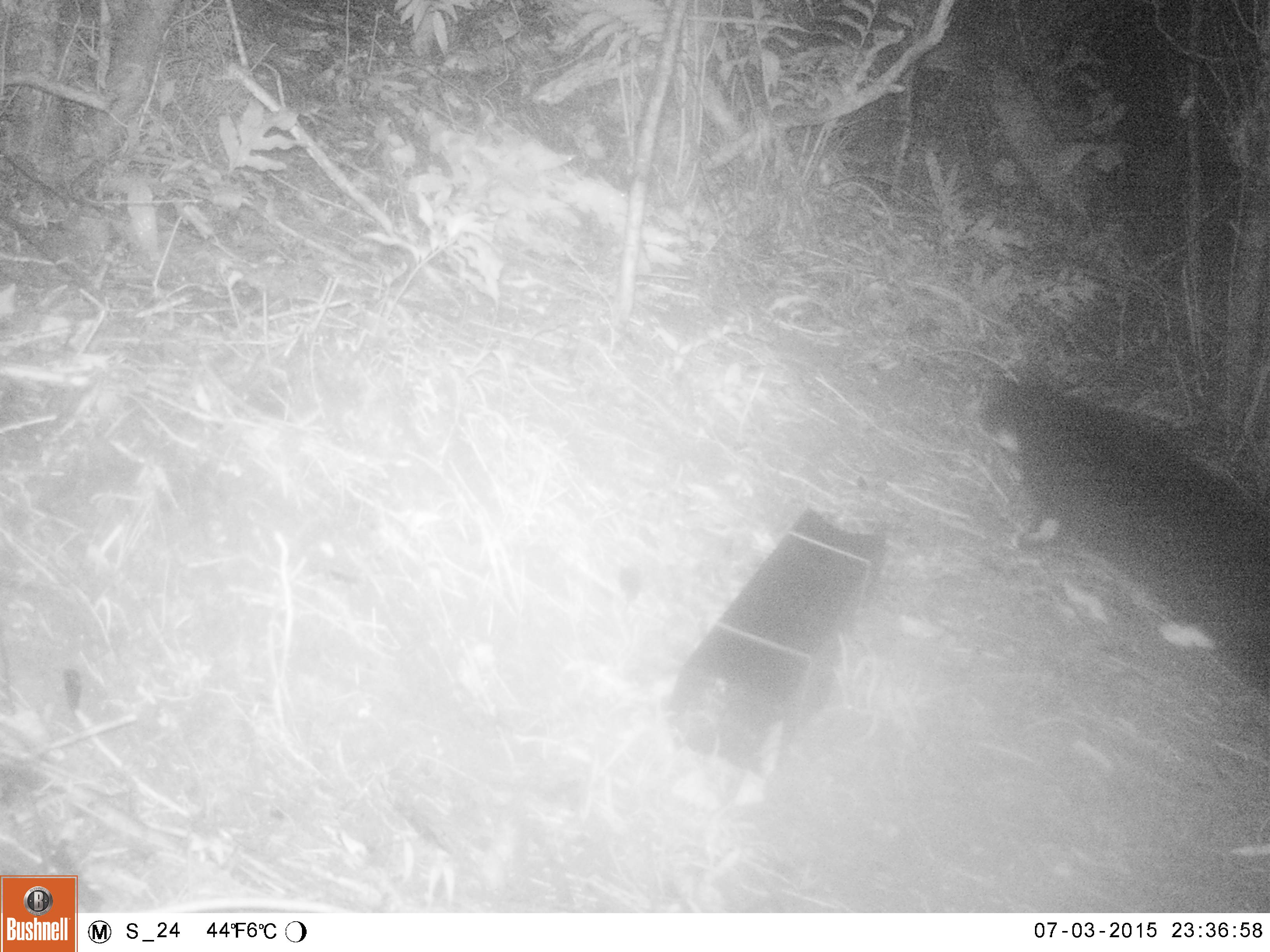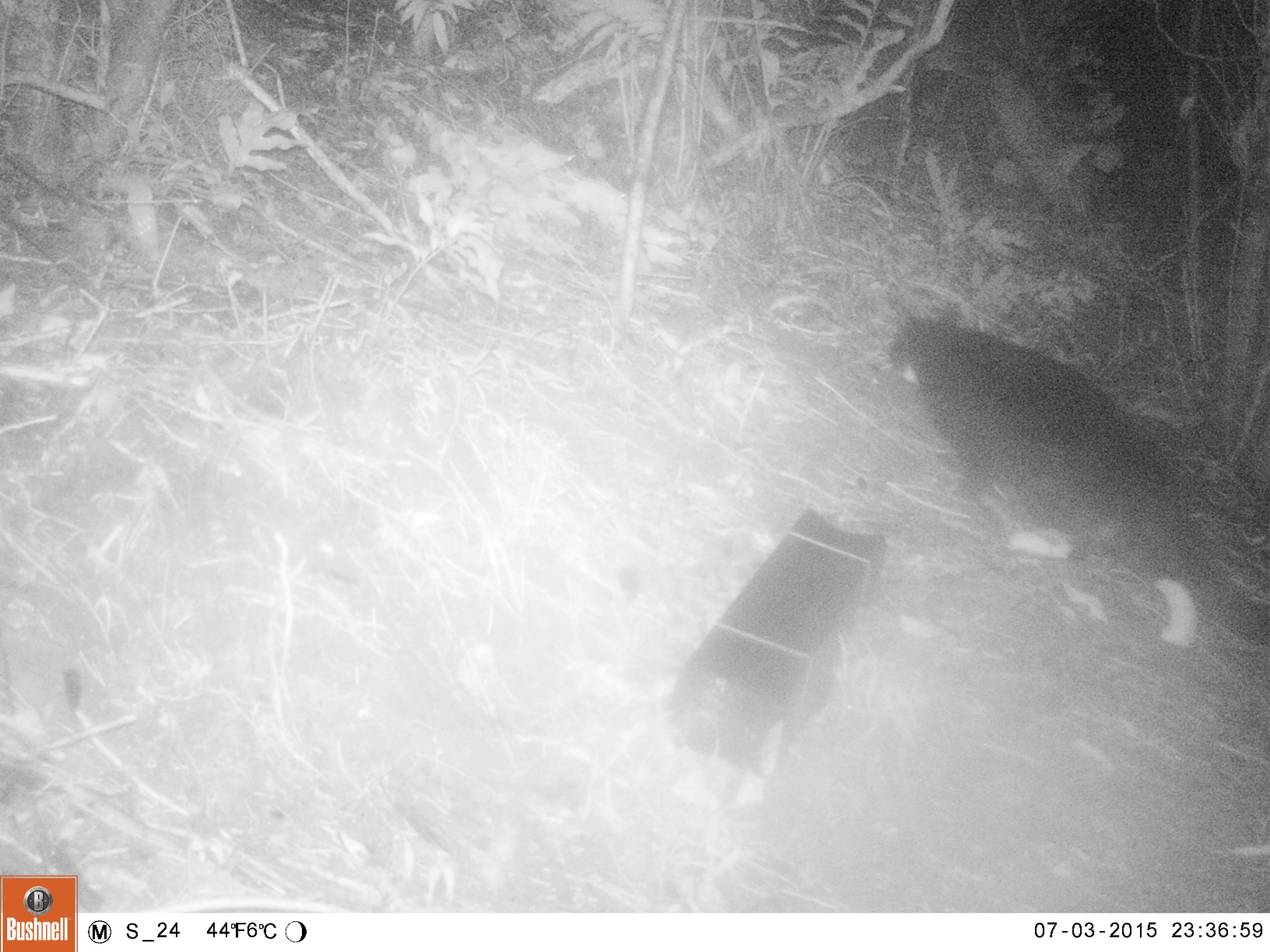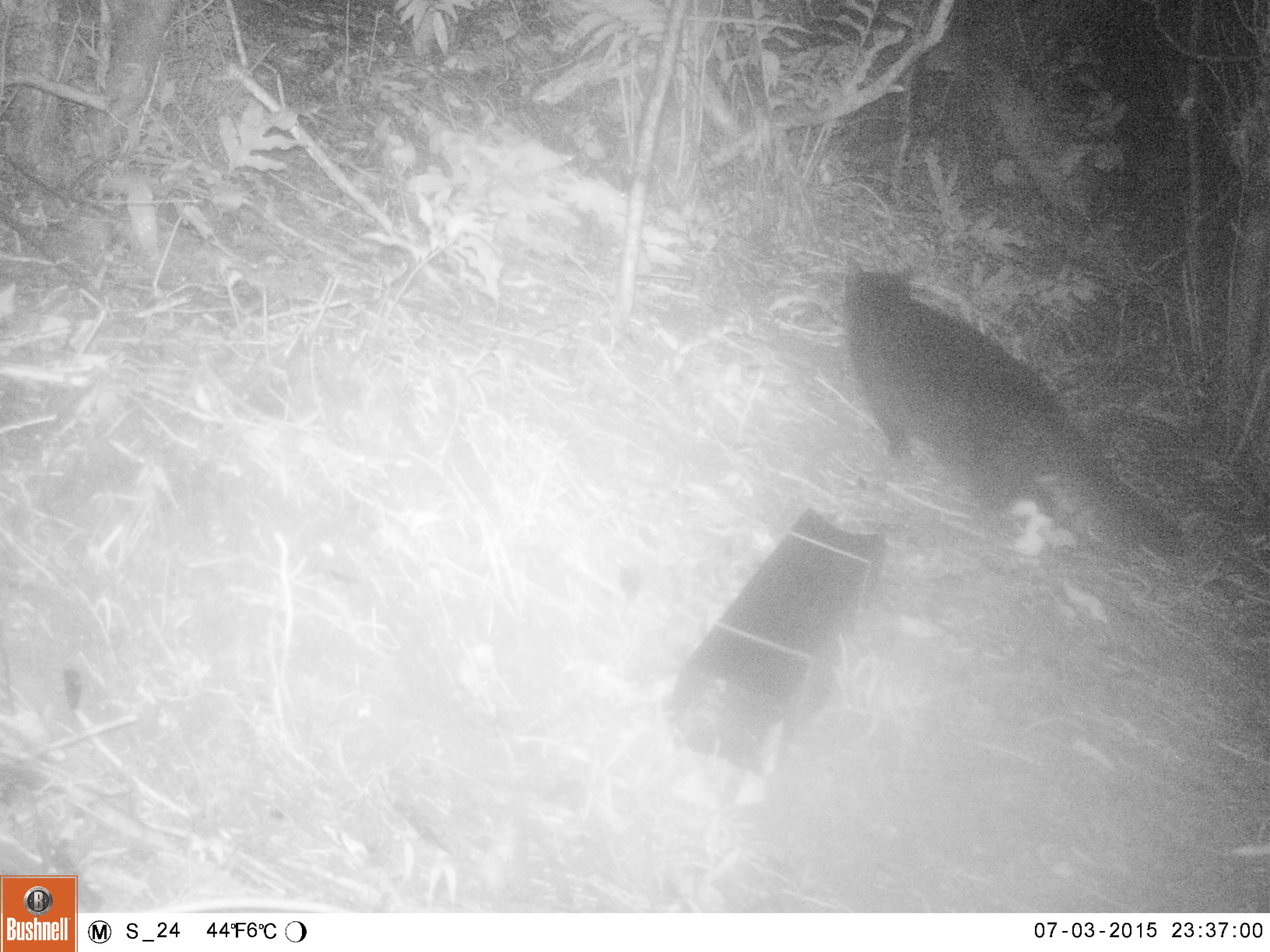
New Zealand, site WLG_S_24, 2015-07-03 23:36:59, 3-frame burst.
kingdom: Animalia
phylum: Chordata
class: Mammalia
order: Carnivora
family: Felidae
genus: Felis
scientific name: Felis catus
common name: domestic cat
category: cat